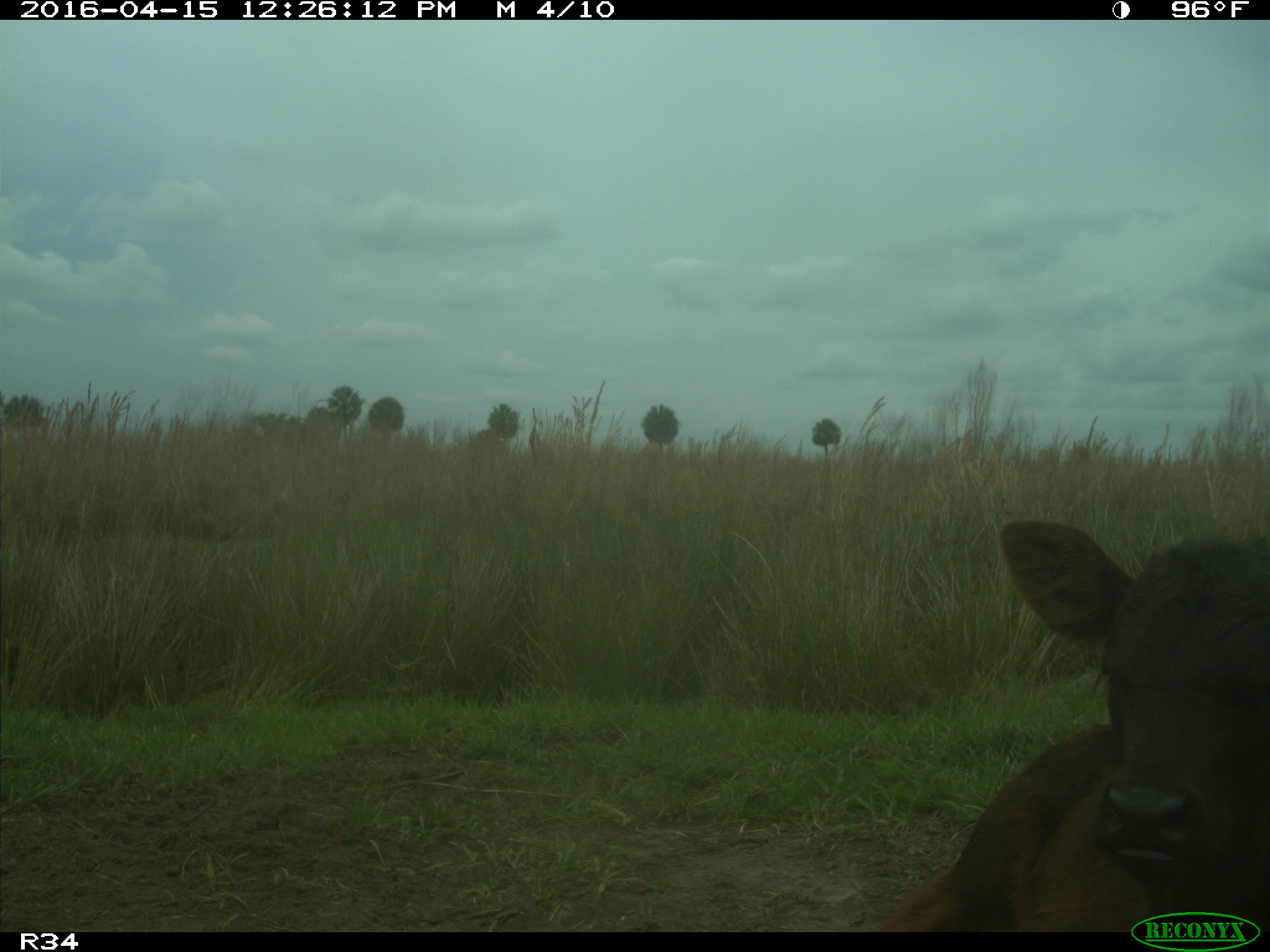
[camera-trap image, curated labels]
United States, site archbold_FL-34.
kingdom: Animalia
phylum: Chordata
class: Mammalia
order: Artiodactyla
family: Bovidae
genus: Bos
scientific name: Bos taurus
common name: domestic cow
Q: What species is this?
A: Bos taurus (domestic cow).